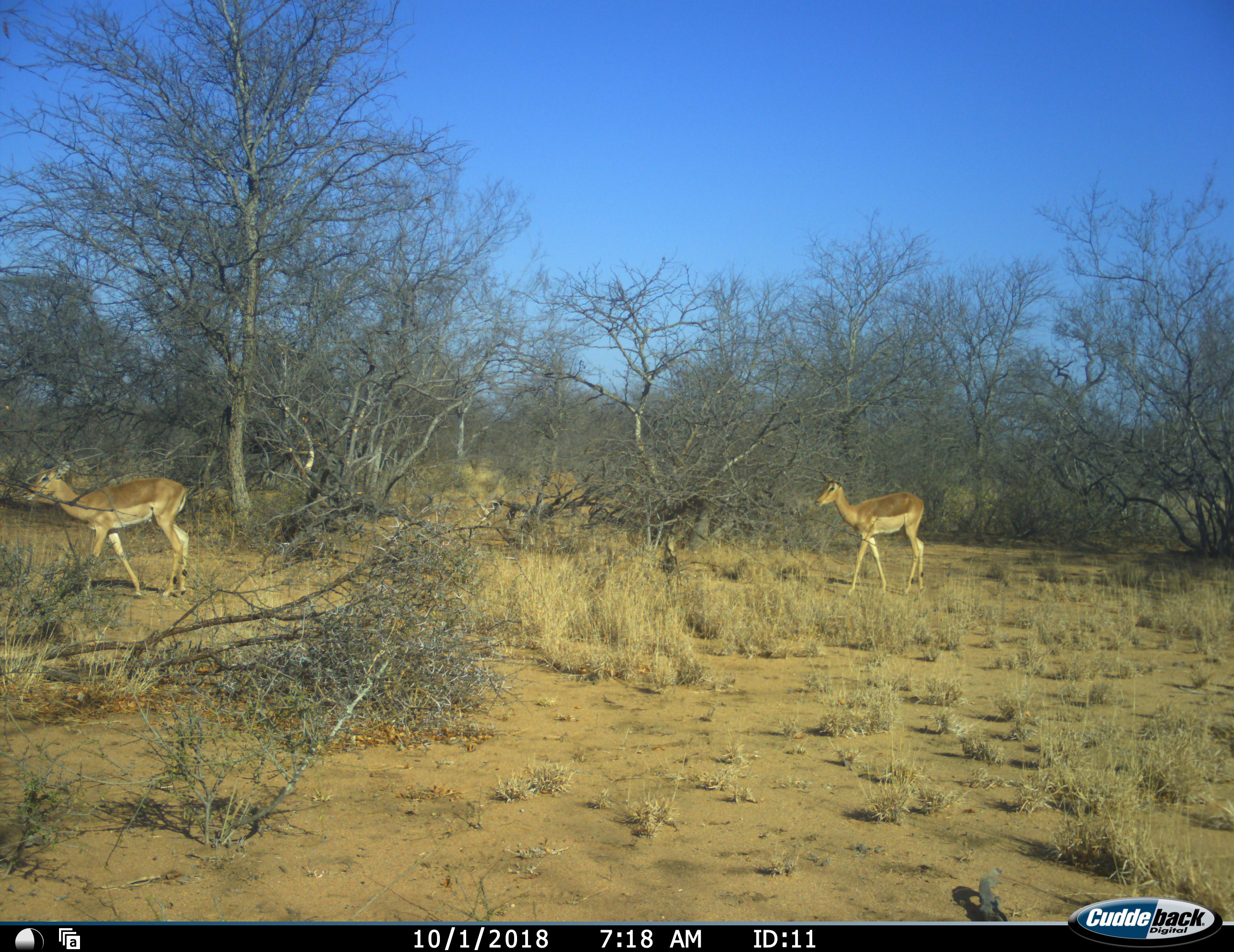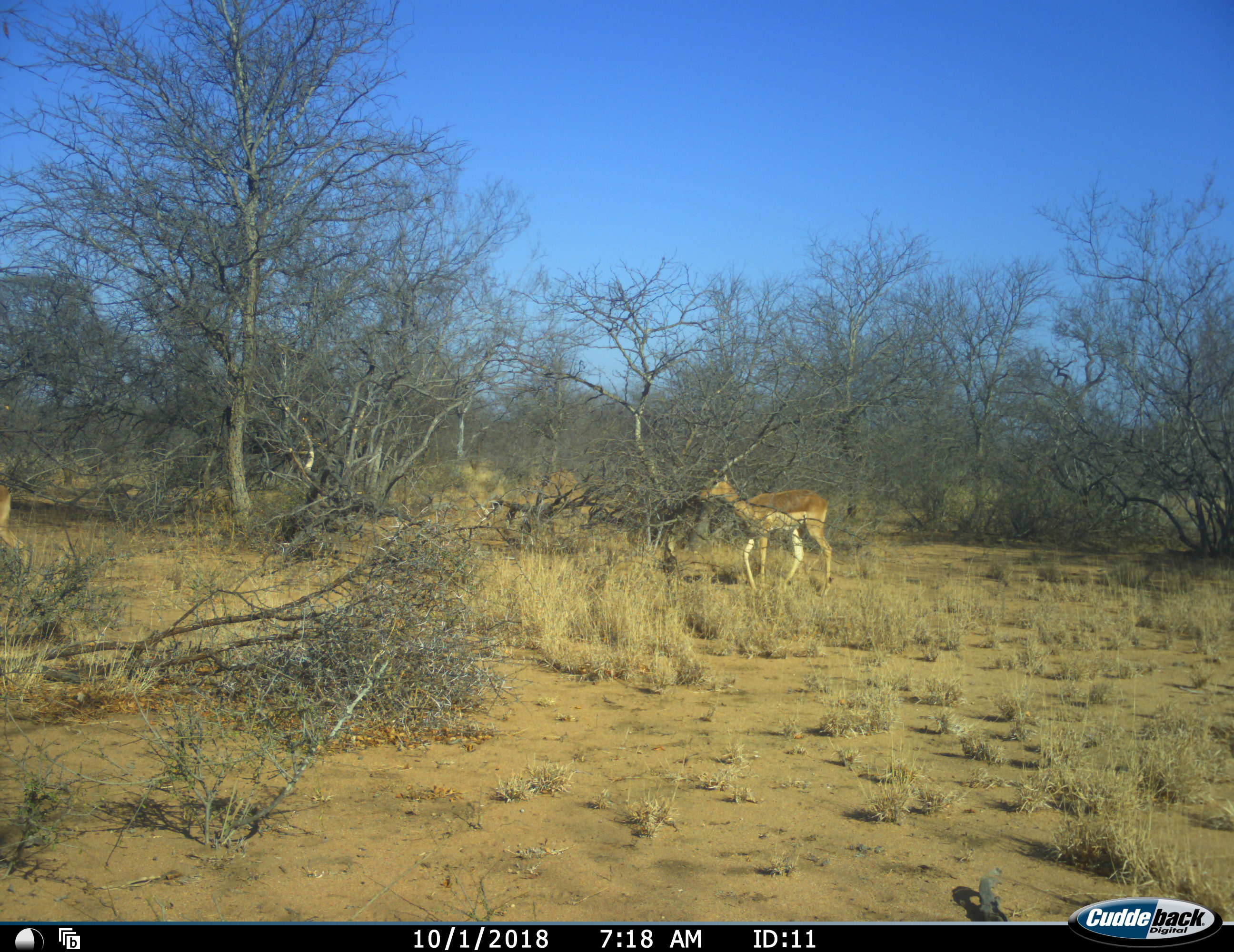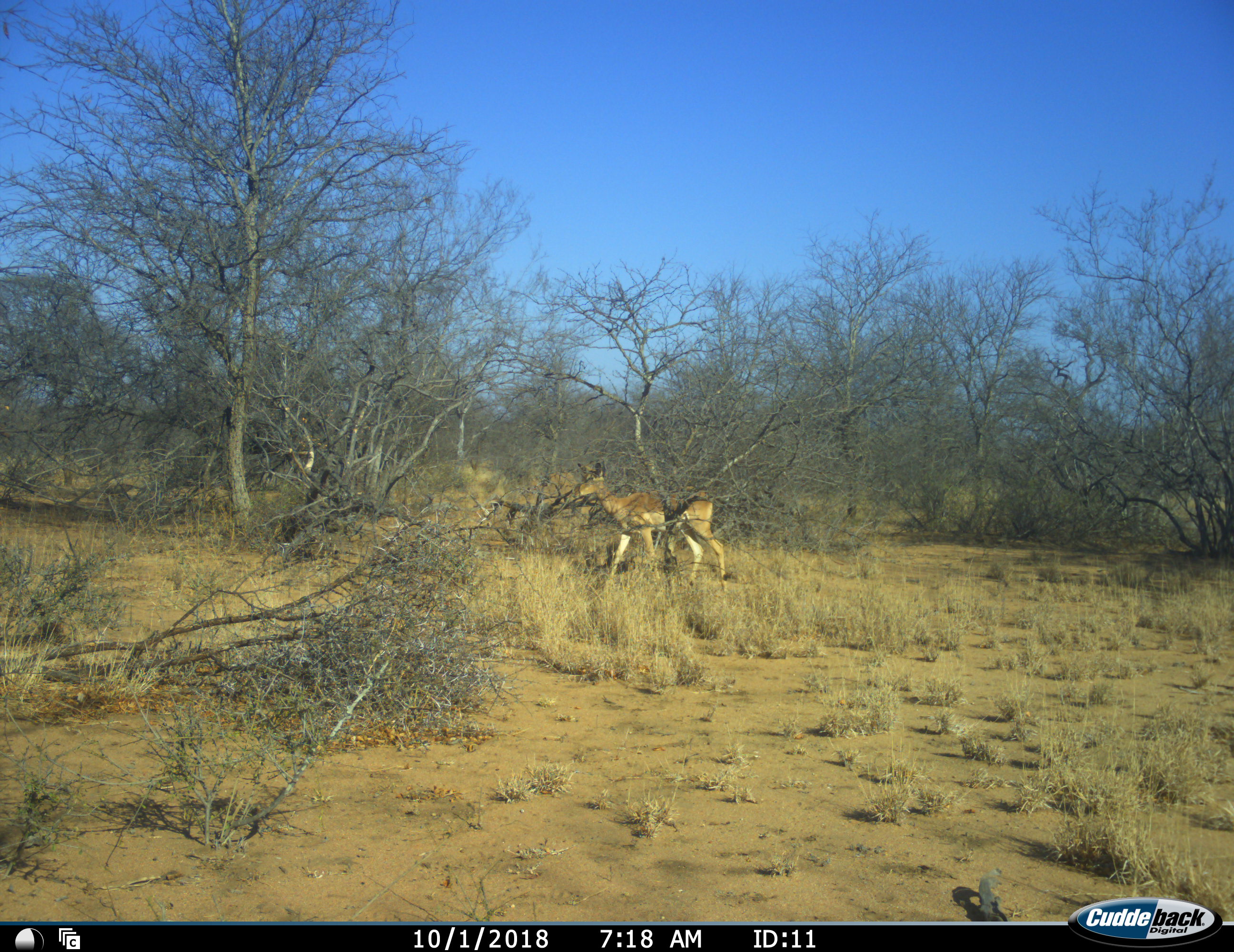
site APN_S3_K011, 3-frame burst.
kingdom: Animalia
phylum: Chordata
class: Mammalia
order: Artiodactyla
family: Bovidae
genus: Aepyceros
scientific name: Aepyceros melampus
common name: impala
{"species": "impala (Aepyceros melampus)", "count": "2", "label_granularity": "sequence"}